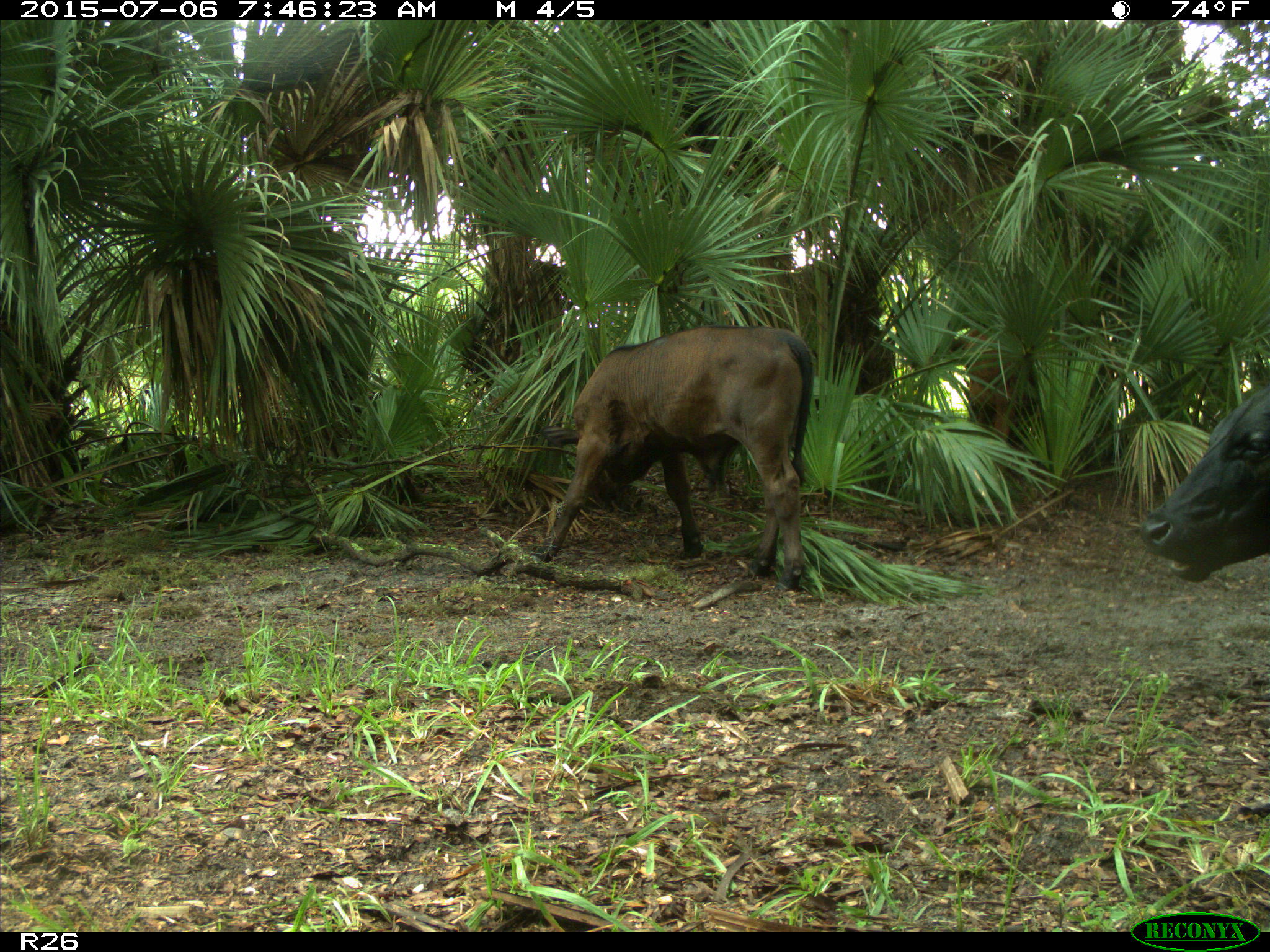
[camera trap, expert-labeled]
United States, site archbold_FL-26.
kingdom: Animalia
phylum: Chordata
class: Mammalia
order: Artiodactyla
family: Bovidae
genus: Bos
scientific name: Bos taurus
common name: domestic cow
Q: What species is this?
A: Bos taurus (domestic cow).